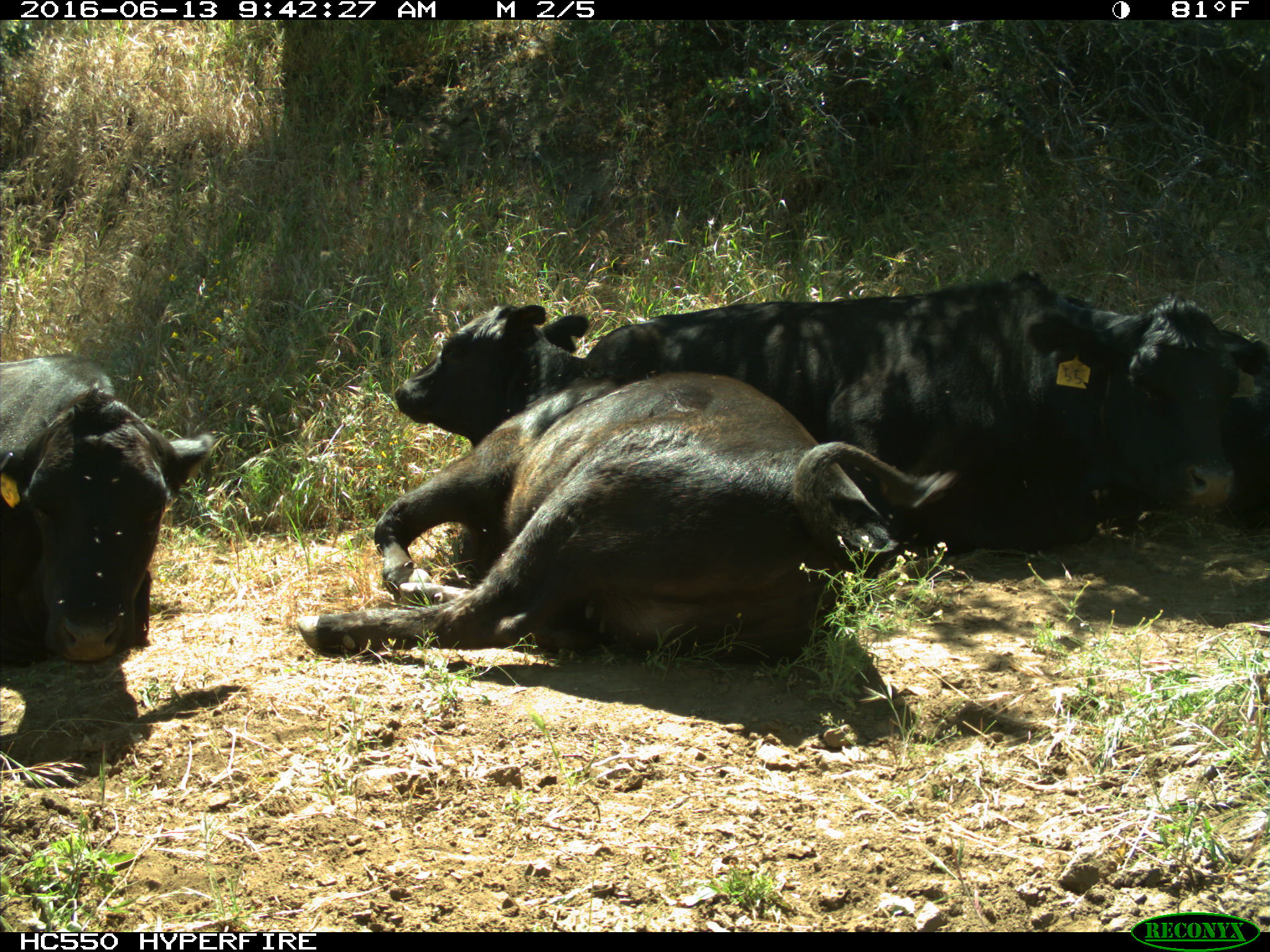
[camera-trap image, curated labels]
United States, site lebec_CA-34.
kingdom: Animalia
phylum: Chordata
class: Mammalia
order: Artiodactyla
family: Bovidae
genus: Bos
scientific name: Bos taurus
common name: domestic cow